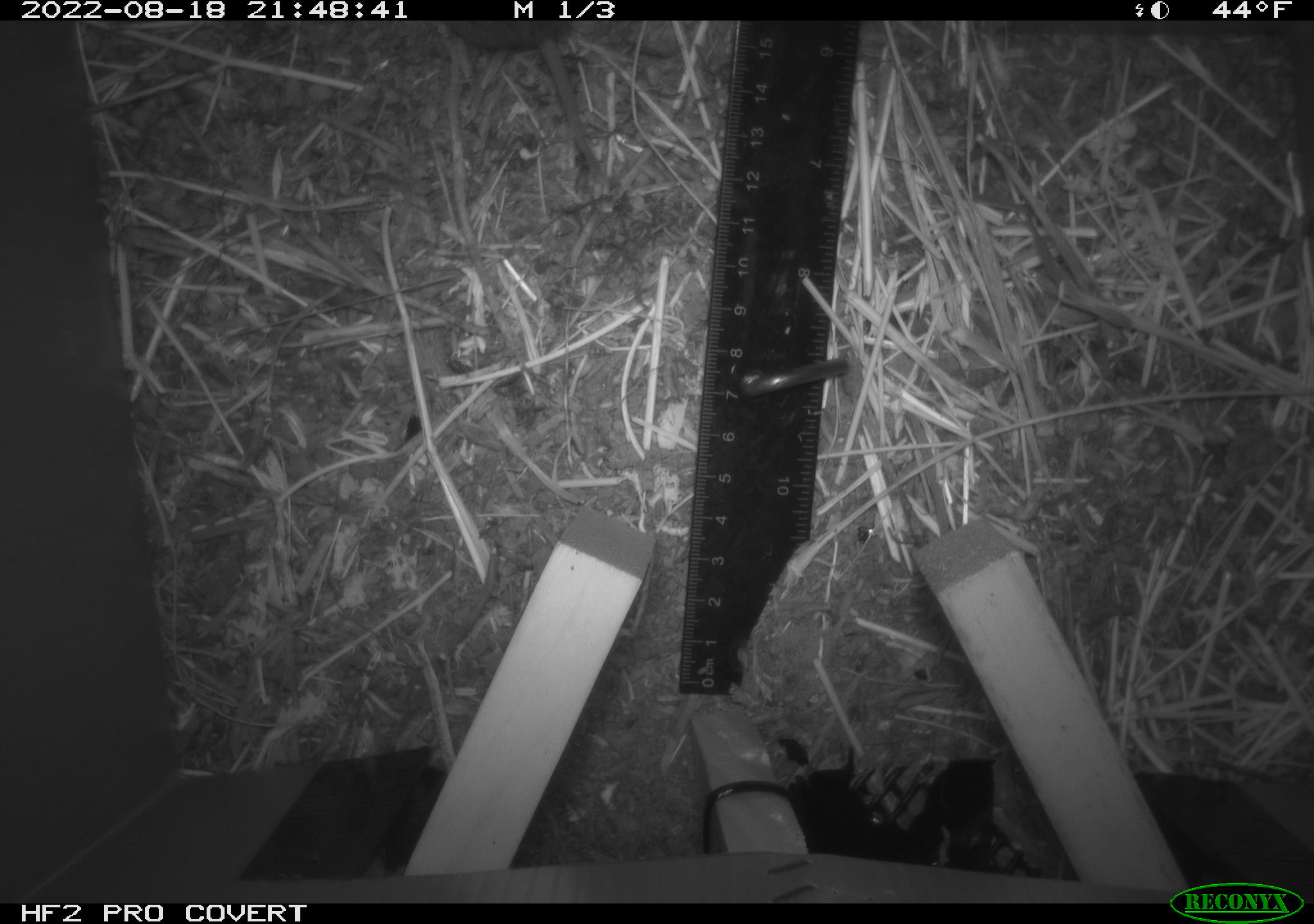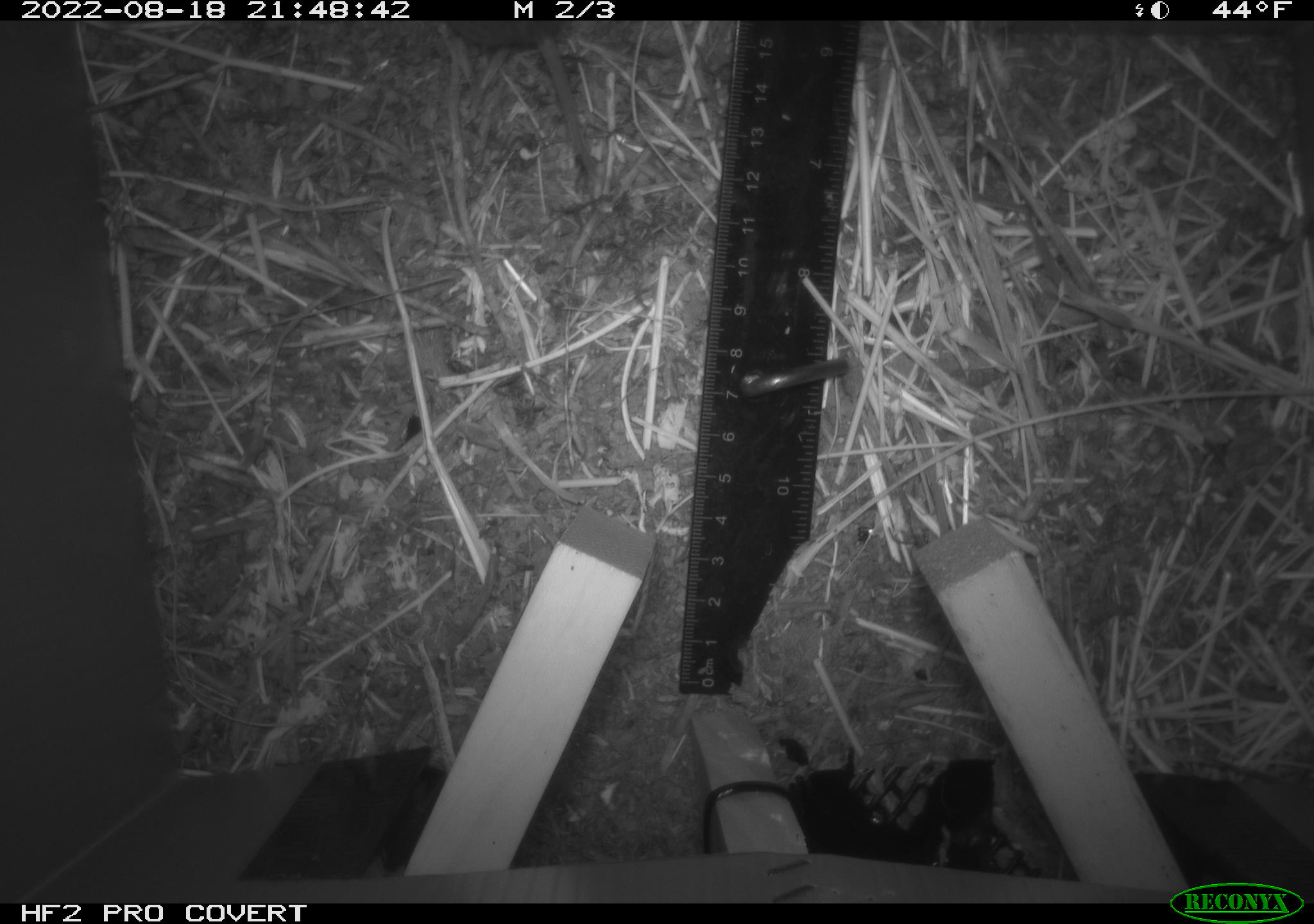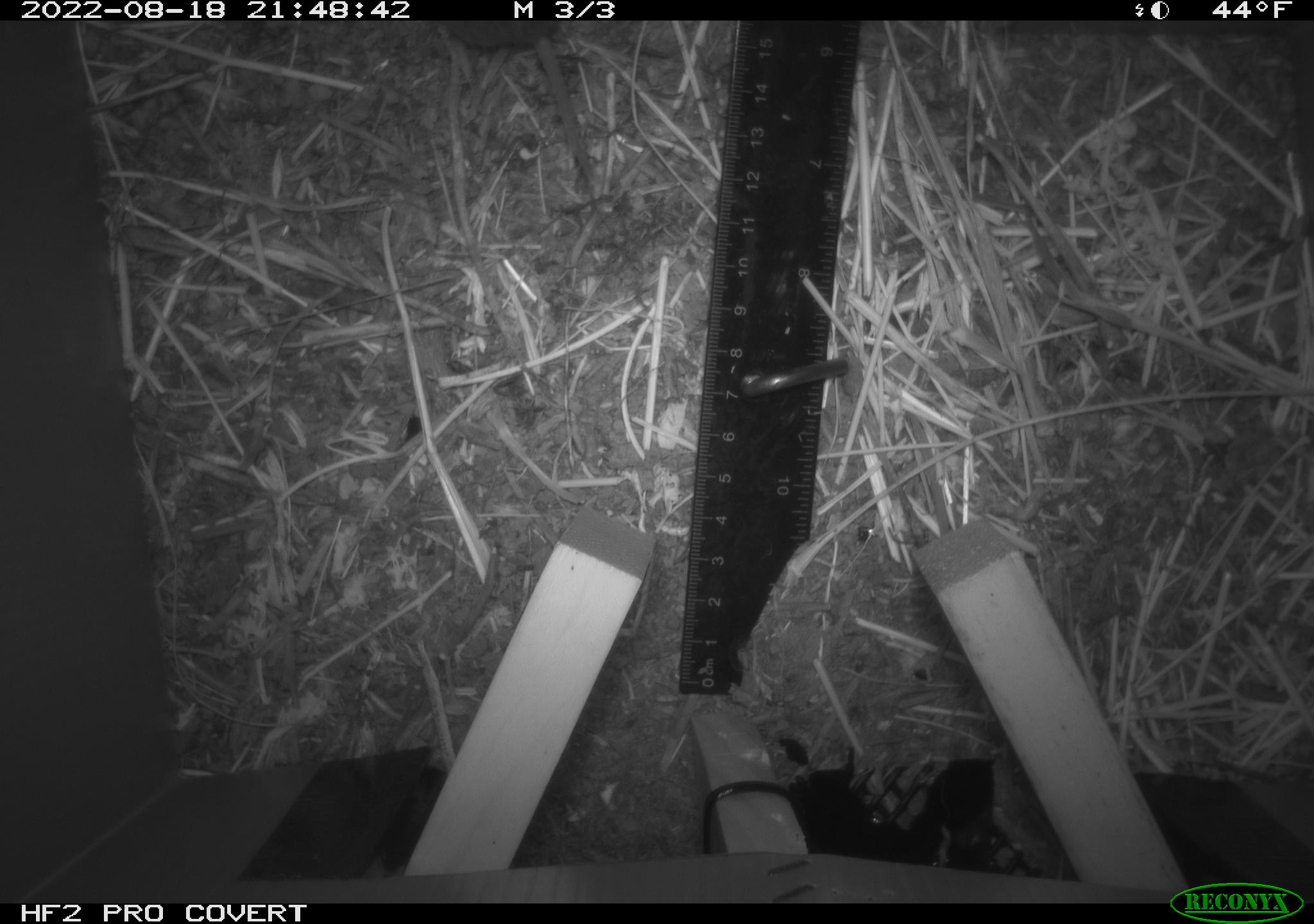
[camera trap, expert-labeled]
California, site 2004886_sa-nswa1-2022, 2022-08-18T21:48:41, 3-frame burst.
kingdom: Animalia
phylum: Chordata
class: Mammalia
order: Rodentia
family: Cricetidae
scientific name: Cricetidae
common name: hamsters, voles, lemmings, and allies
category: cricetidae family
Cricetidae family (hamsters, voles, lemmings, and allies) (Cricetidae).